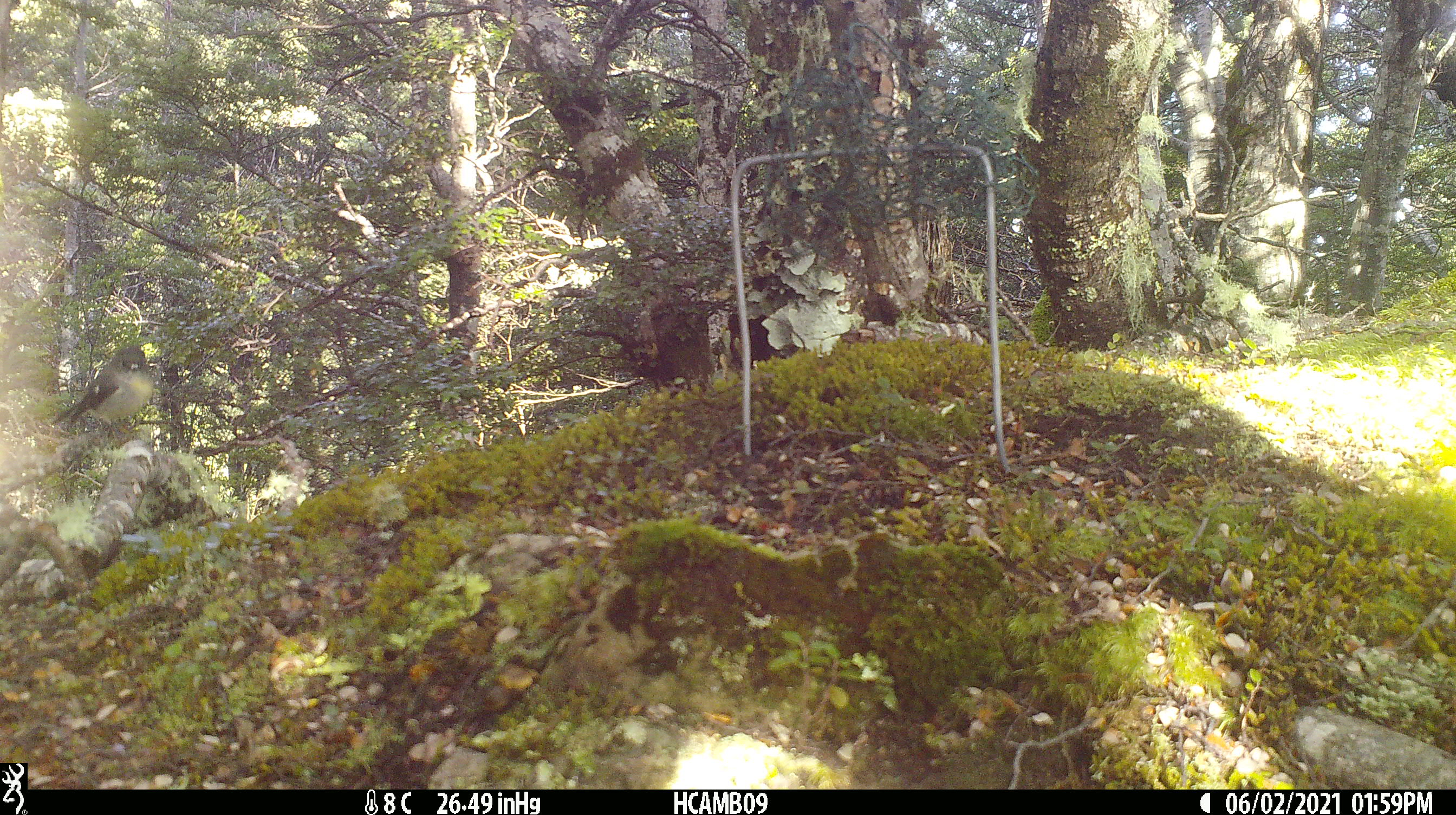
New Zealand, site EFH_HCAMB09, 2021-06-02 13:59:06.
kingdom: Animalia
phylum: Chordata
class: Aves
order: Passeriformes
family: Petroicidae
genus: Petroica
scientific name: Petroica macrocephala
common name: tomtit